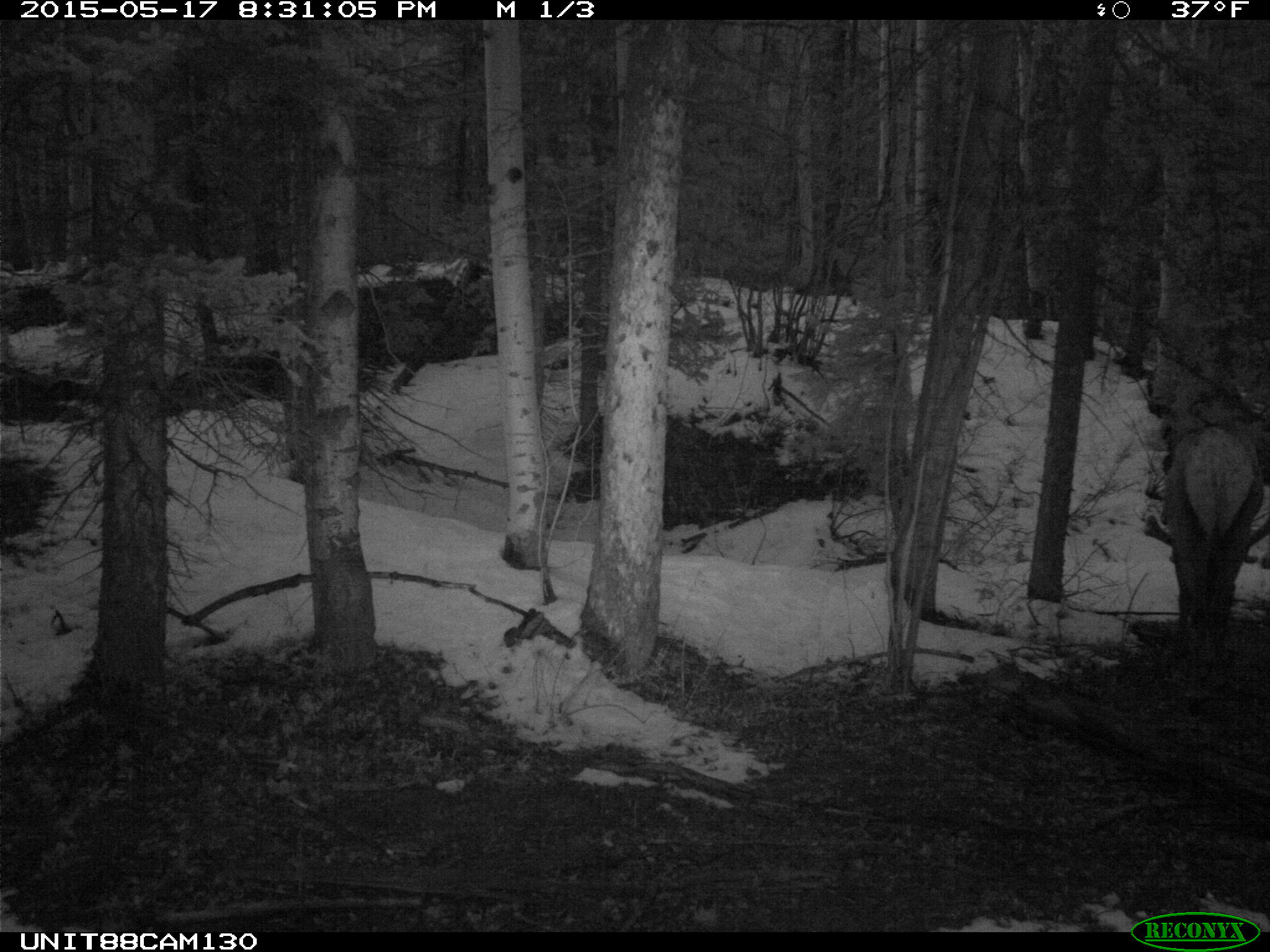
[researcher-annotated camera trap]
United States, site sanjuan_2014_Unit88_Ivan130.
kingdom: Animalia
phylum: Chordata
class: Mammalia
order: Artiodactyla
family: Cervidae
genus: Cervus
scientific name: Cervus elaphus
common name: red deer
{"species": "Cervus elaphus (red deer)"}